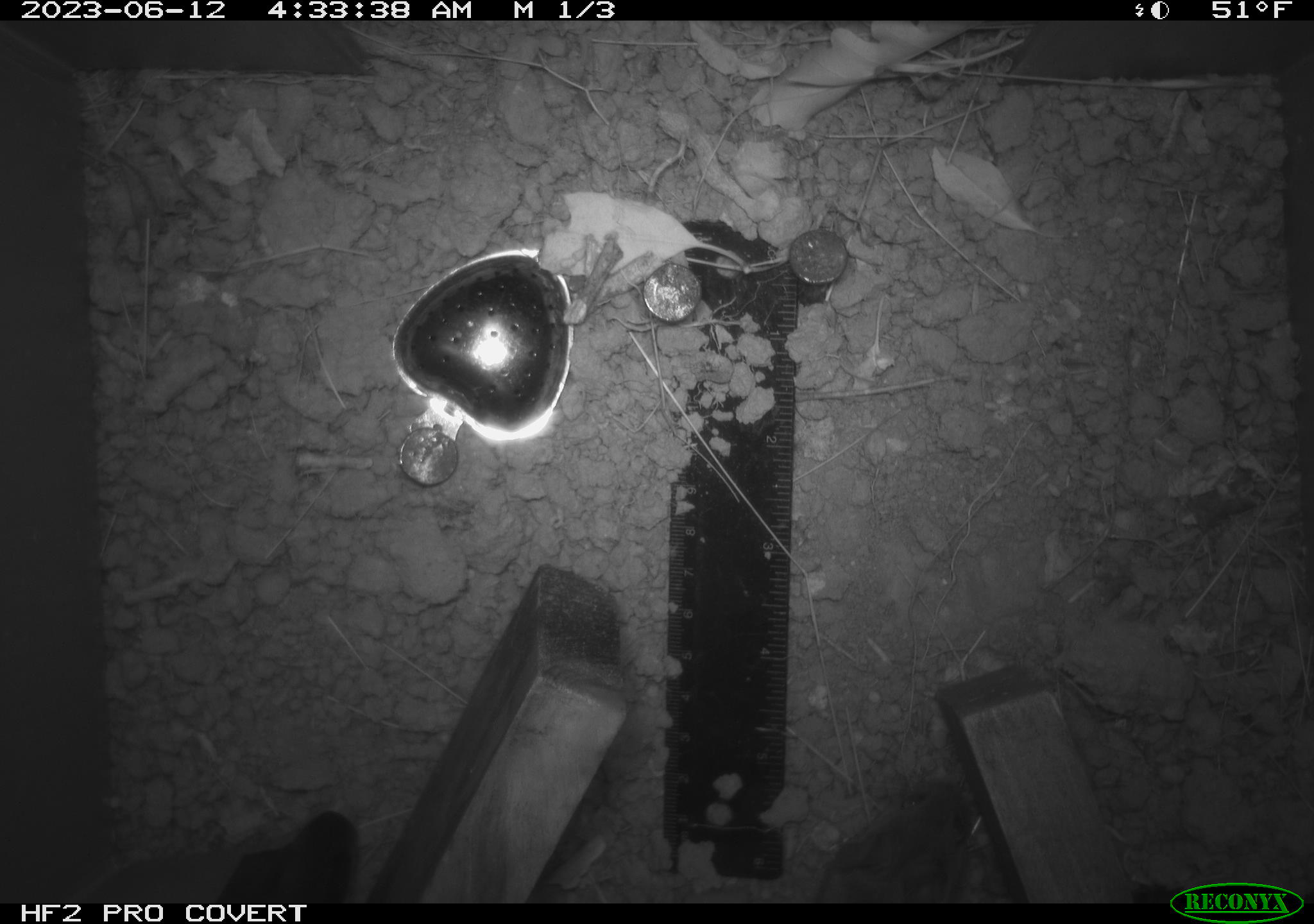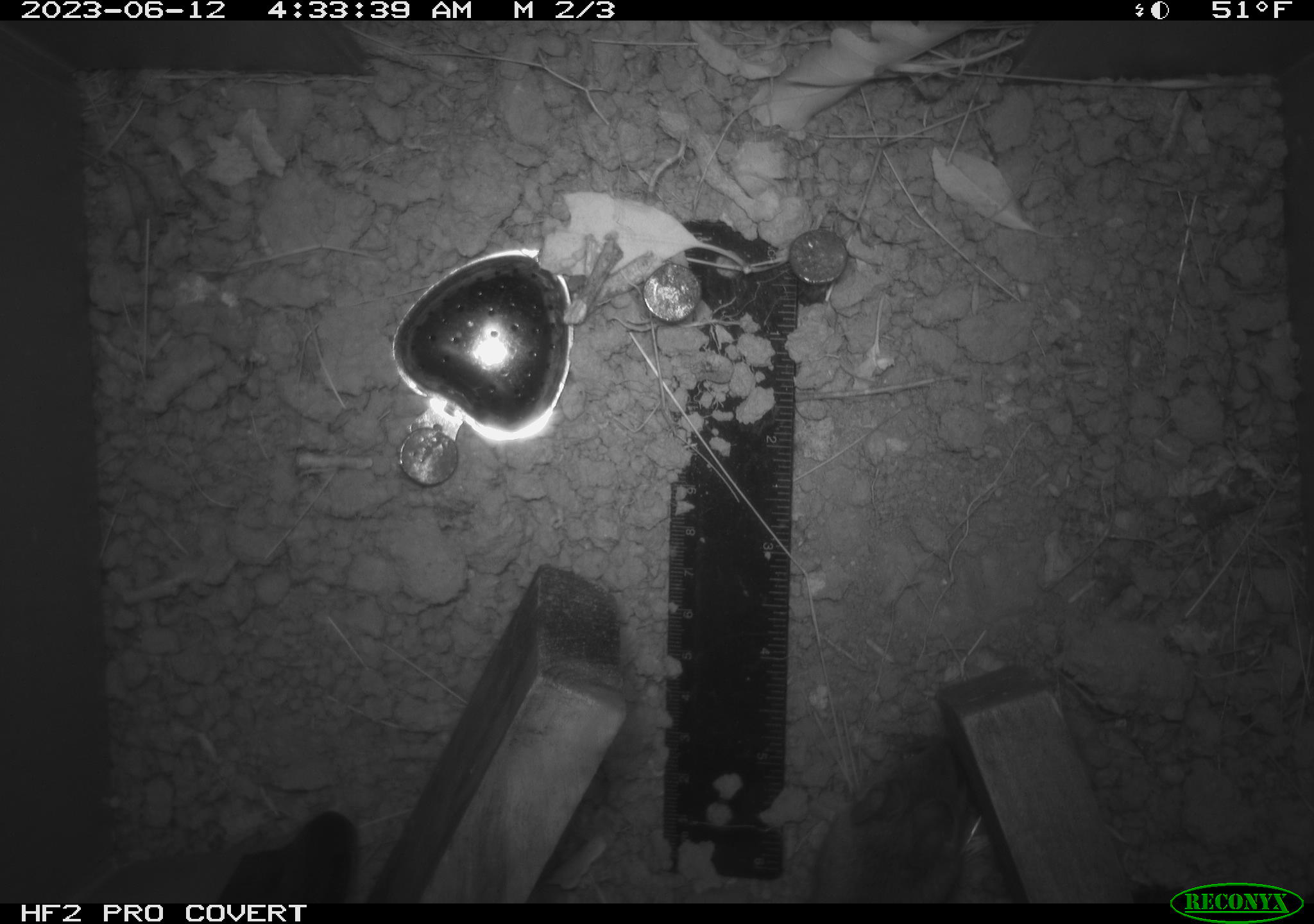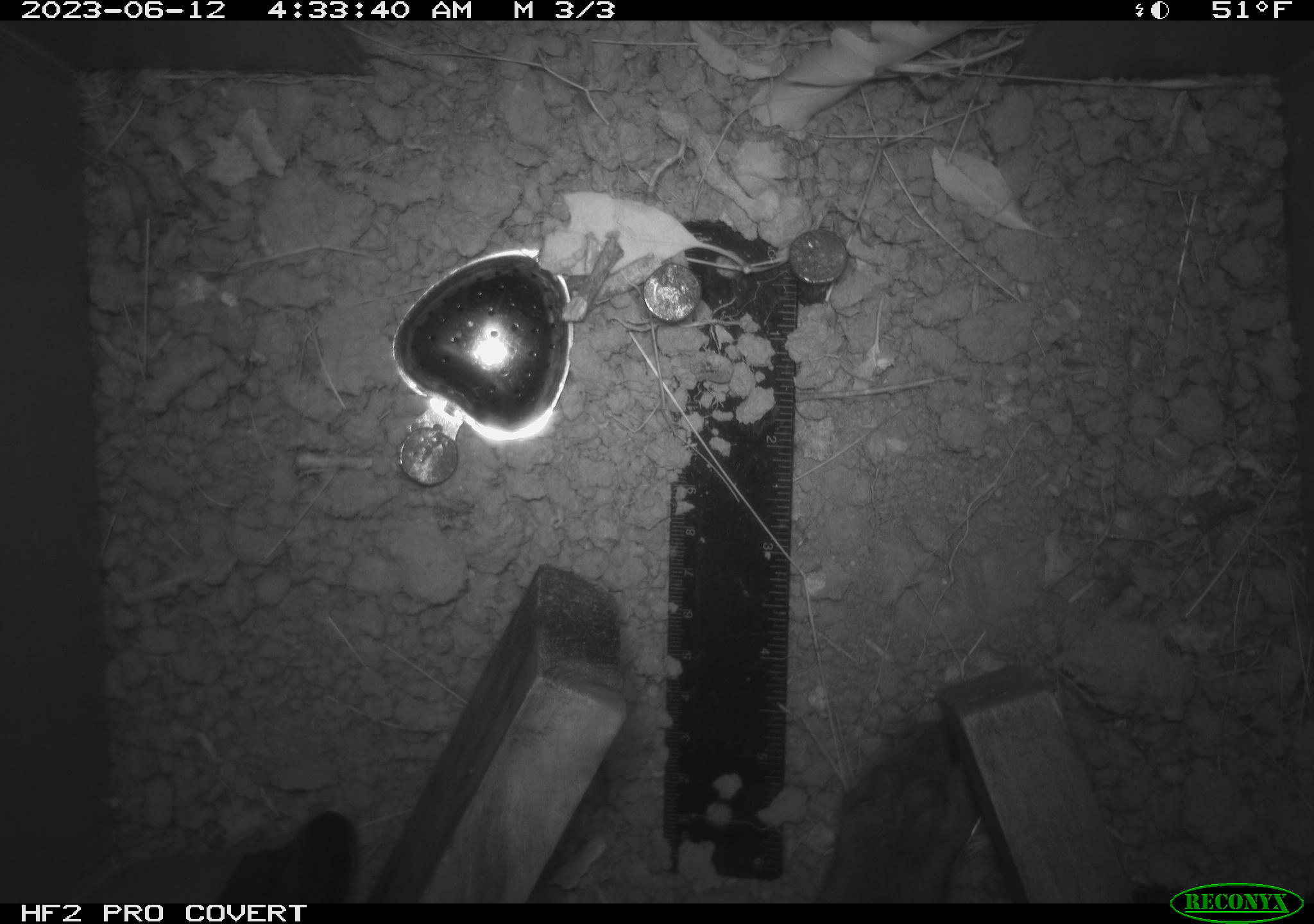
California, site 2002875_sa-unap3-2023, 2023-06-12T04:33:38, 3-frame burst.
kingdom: Animalia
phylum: Chordata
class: Mammalia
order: Rodentia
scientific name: Rodentia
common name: mouse species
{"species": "mouse species (Rodentia)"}